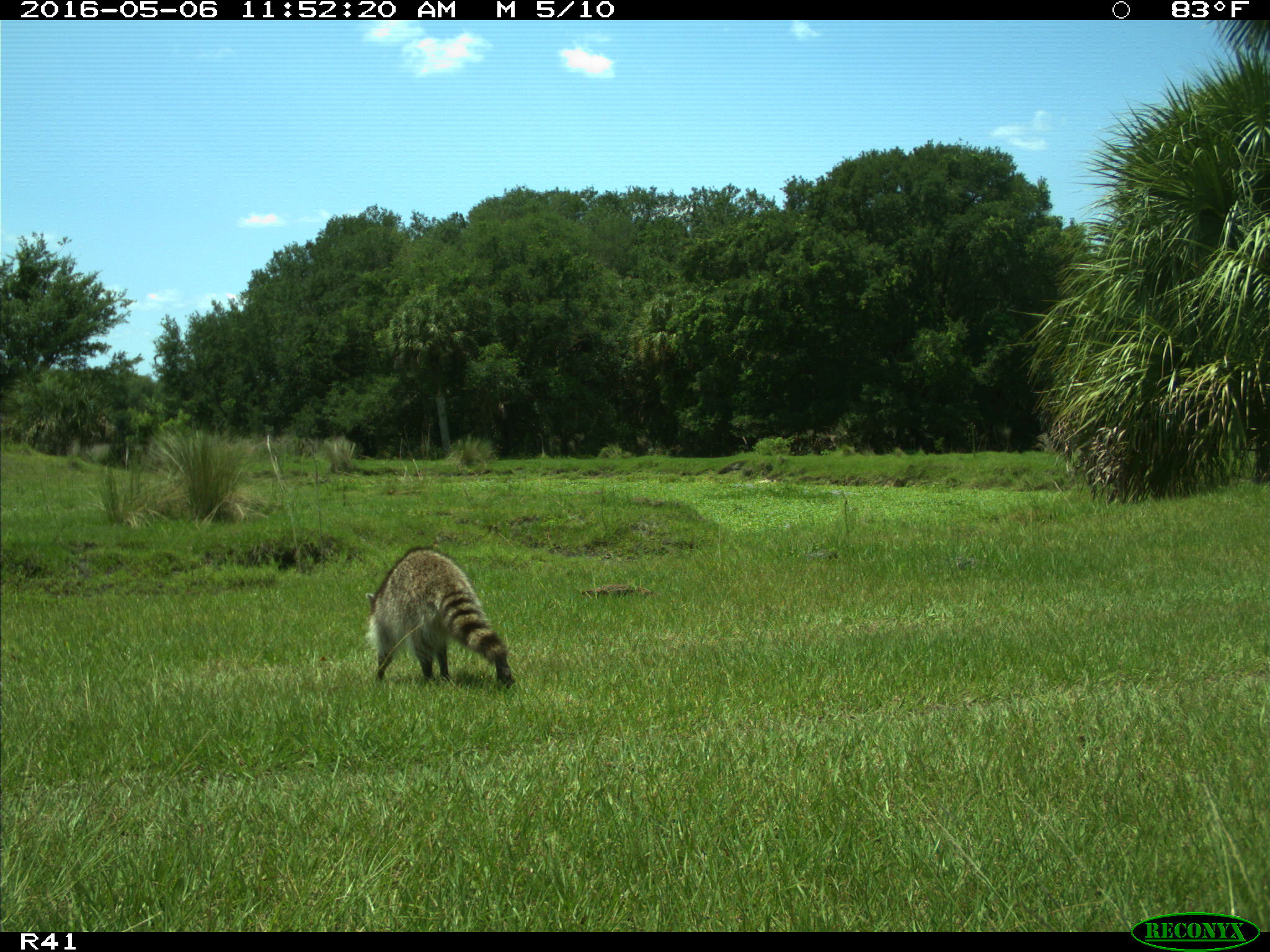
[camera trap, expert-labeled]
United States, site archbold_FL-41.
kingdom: Animalia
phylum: Chordata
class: Mammalia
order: Carnivora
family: Procyonidae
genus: Procyon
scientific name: Procyon lotor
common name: common raccoon